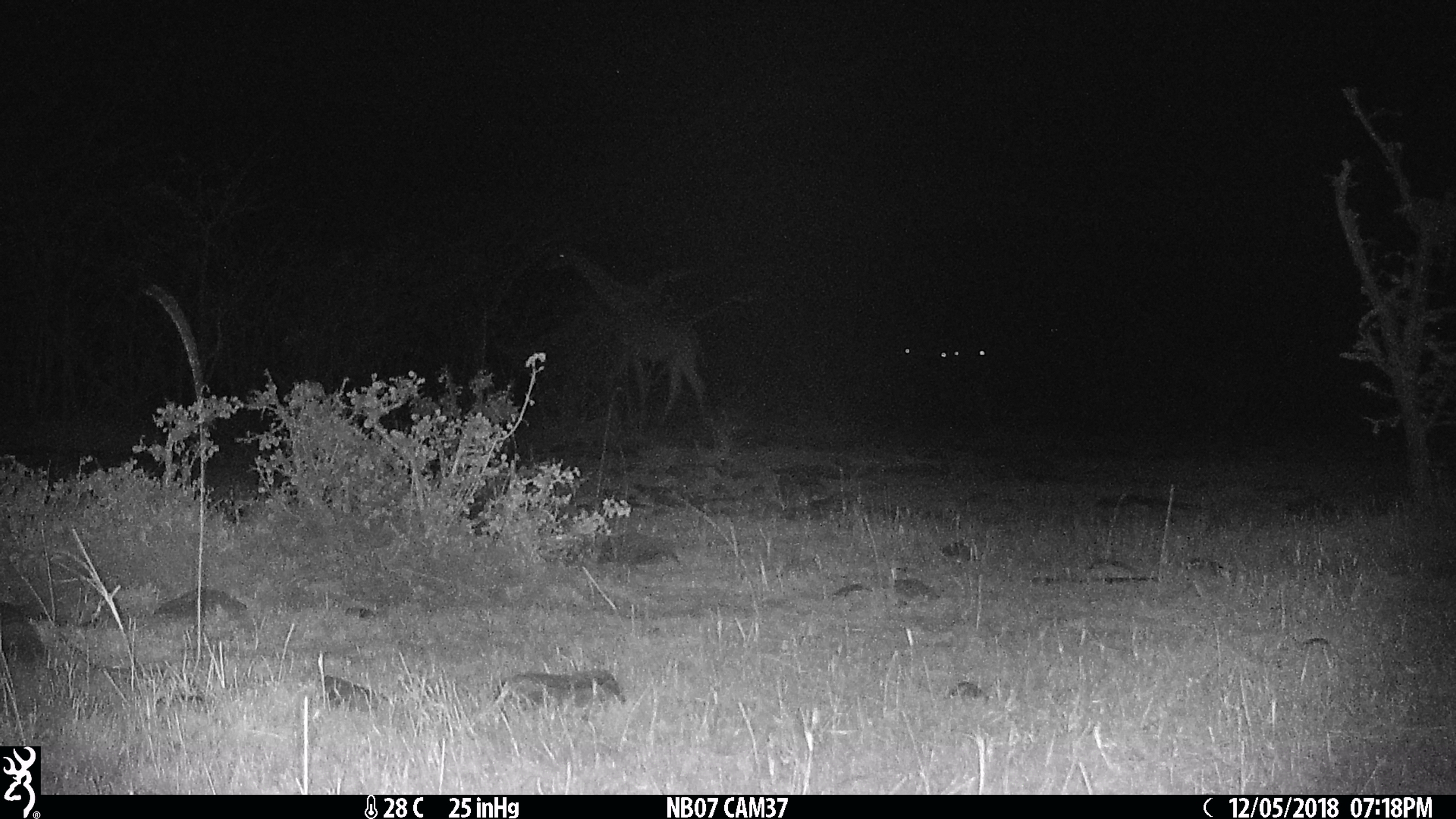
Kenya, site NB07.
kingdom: Animalia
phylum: Chordata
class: Mammalia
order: Artiodactyla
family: Giraffidae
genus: Giraffa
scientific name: Giraffa camelopardalis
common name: northern giraffe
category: giraffe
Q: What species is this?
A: Giraffe (northern giraffe) (Giraffa camelopardalis).